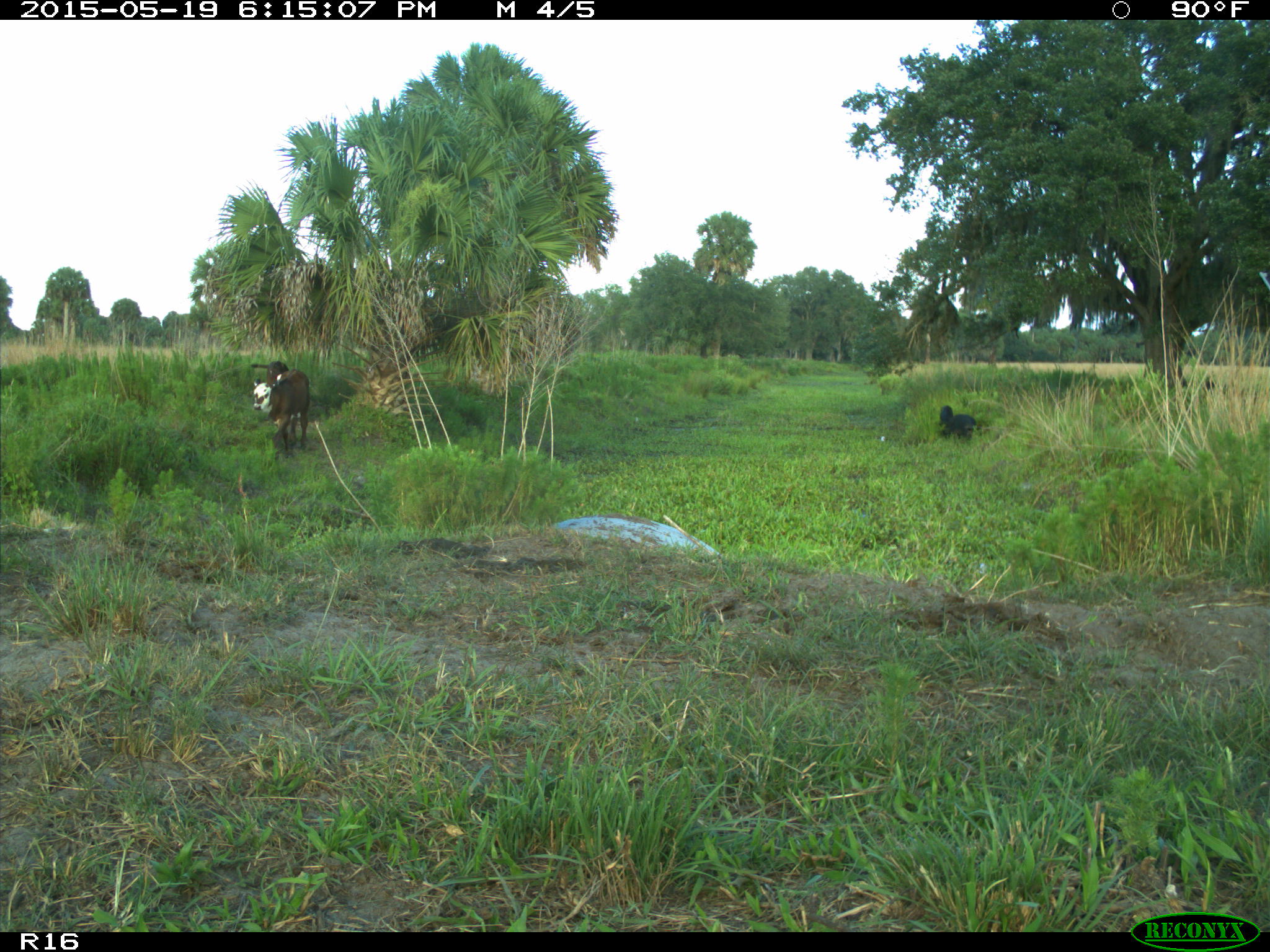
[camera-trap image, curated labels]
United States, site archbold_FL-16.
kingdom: Animalia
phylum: Chordata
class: Mammalia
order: Artiodactyla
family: Suidae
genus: Sus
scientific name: Sus scrofa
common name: wild boar